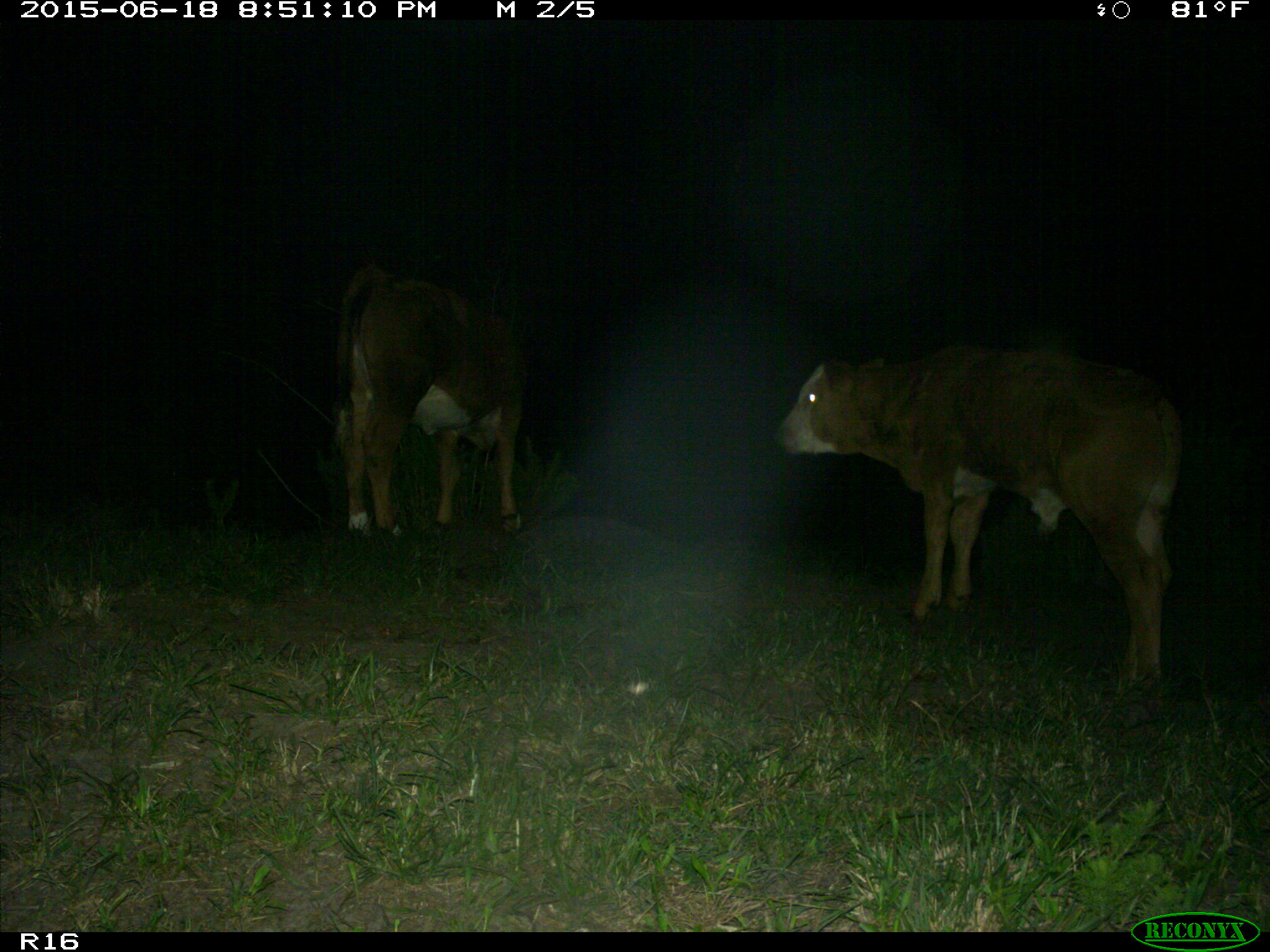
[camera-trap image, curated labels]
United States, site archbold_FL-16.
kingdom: Animalia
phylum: Chordata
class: Mammalia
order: Artiodactyla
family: Bovidae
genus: Bos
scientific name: Bos taurus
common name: domestic cow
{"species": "Bos taurus (domestic cow)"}